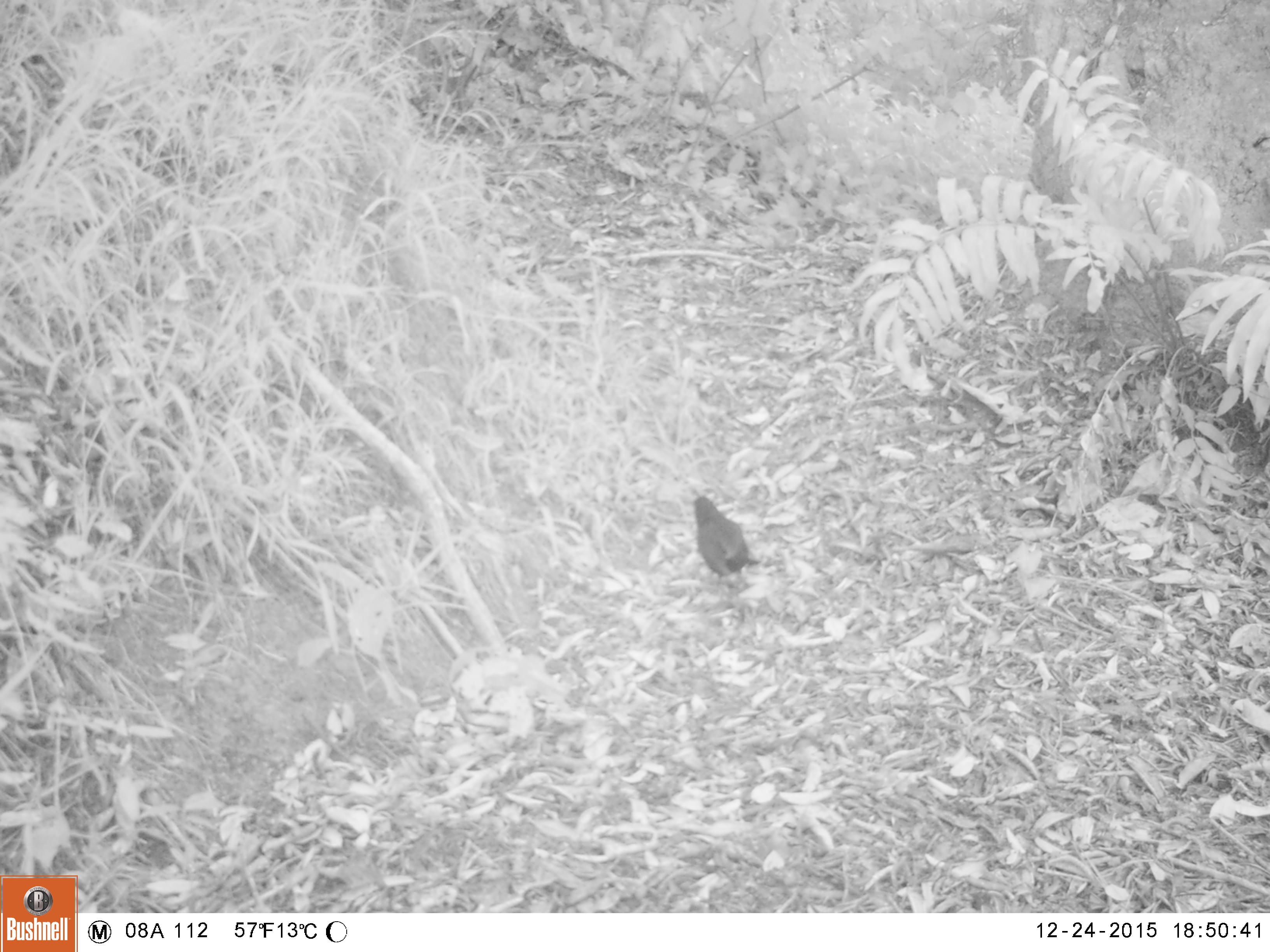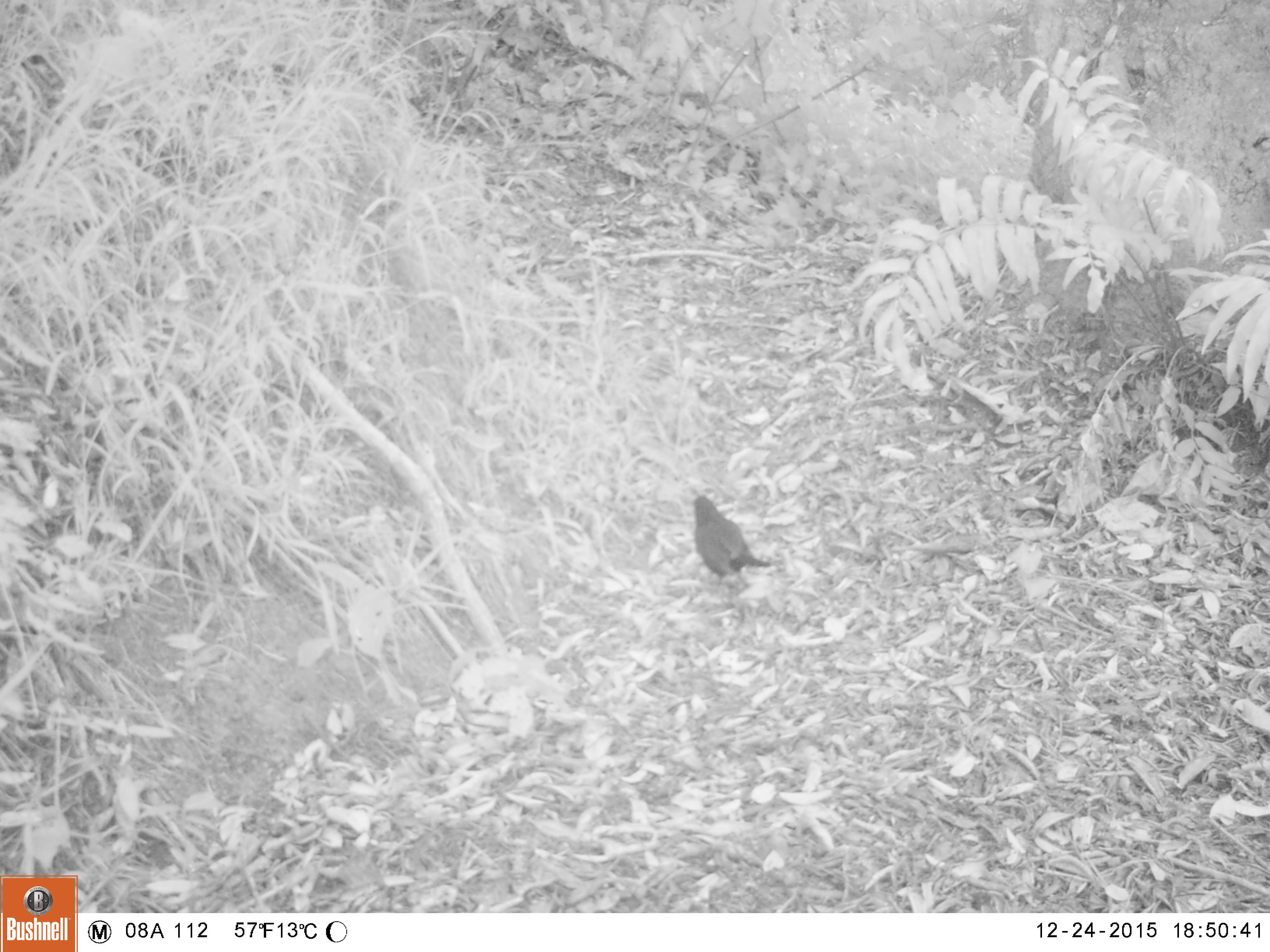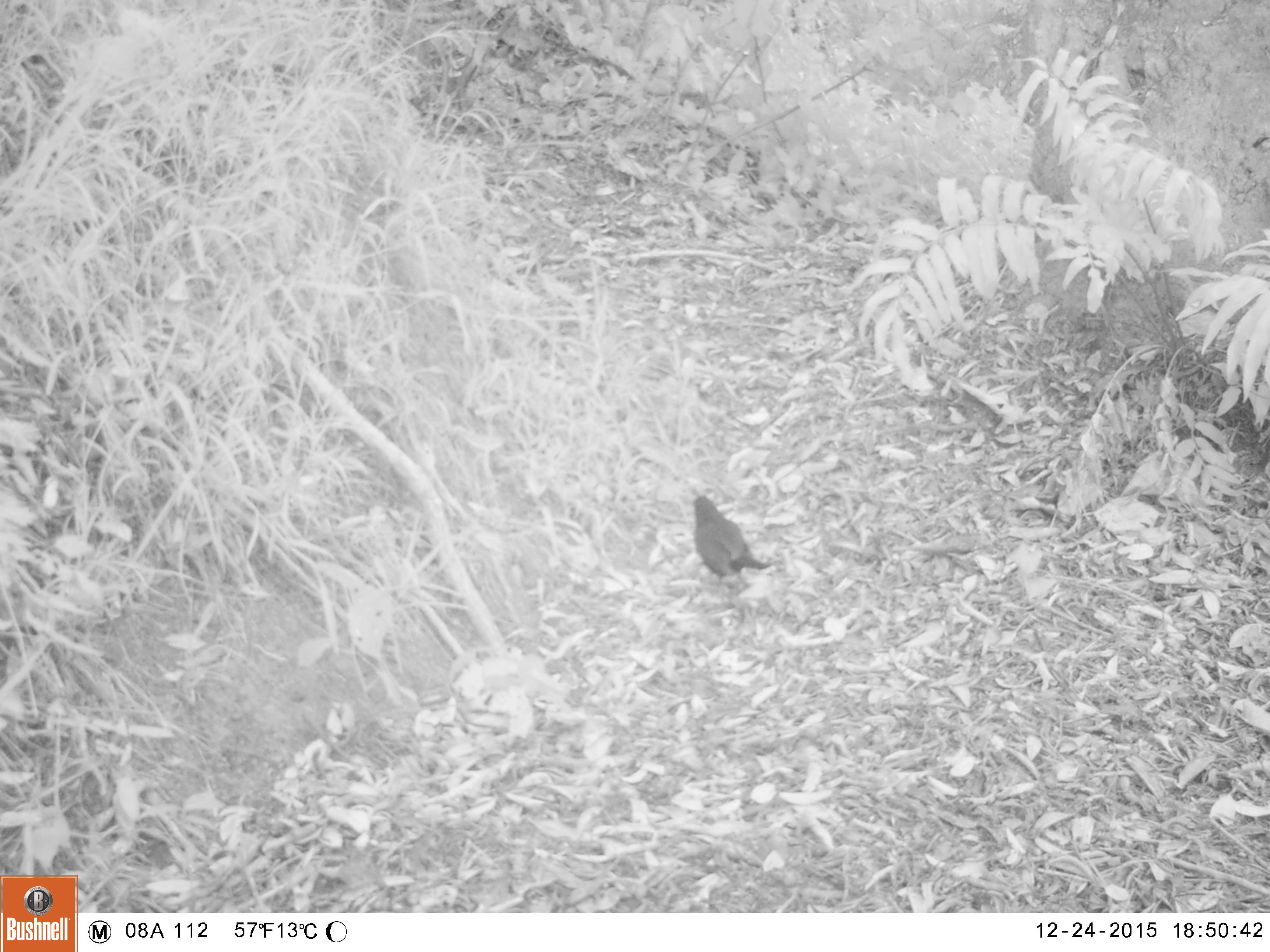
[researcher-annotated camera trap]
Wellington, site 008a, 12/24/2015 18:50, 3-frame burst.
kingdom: Animalia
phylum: Chordata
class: Aves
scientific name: Aves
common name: bird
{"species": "bird (Aves)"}